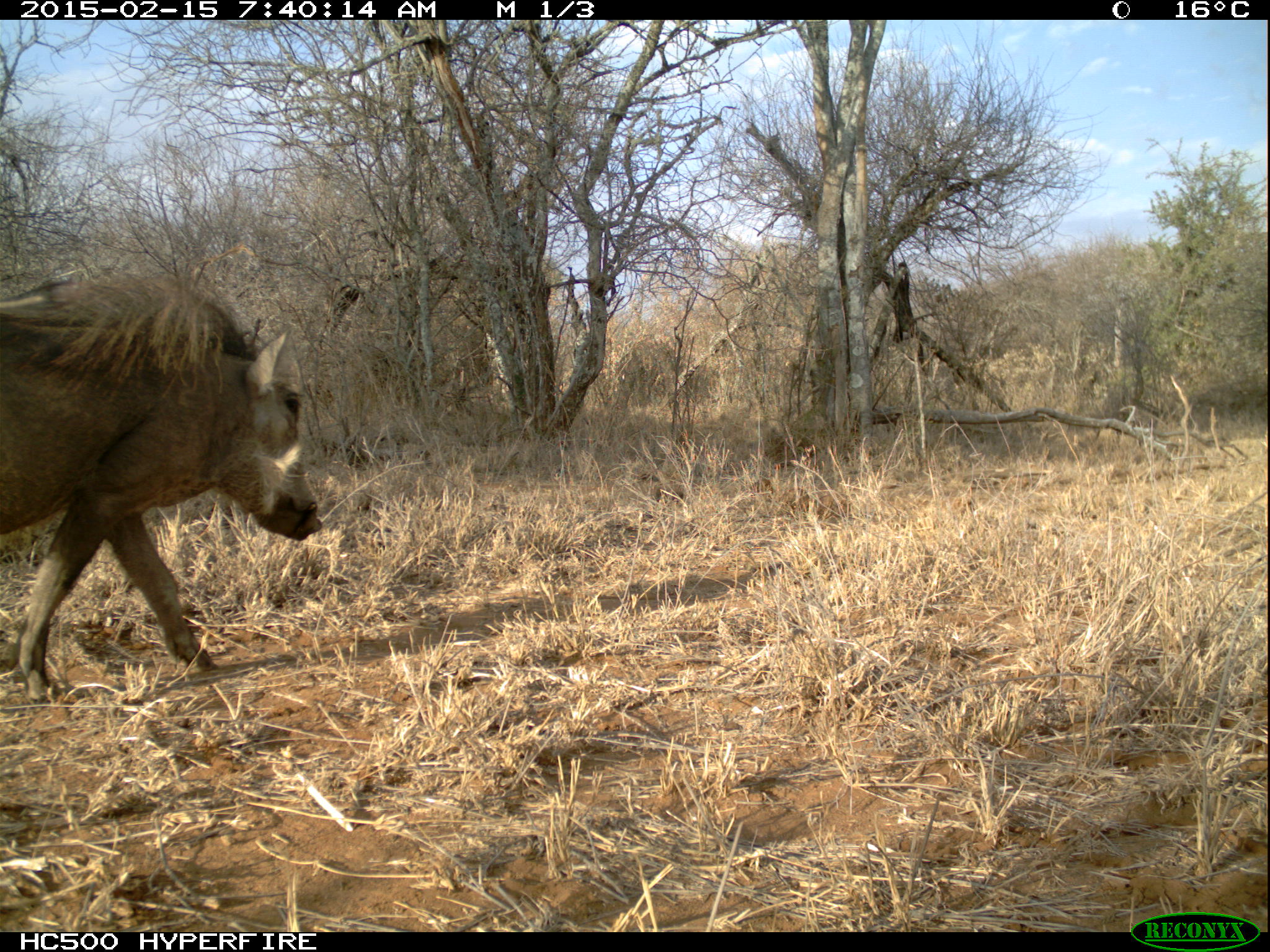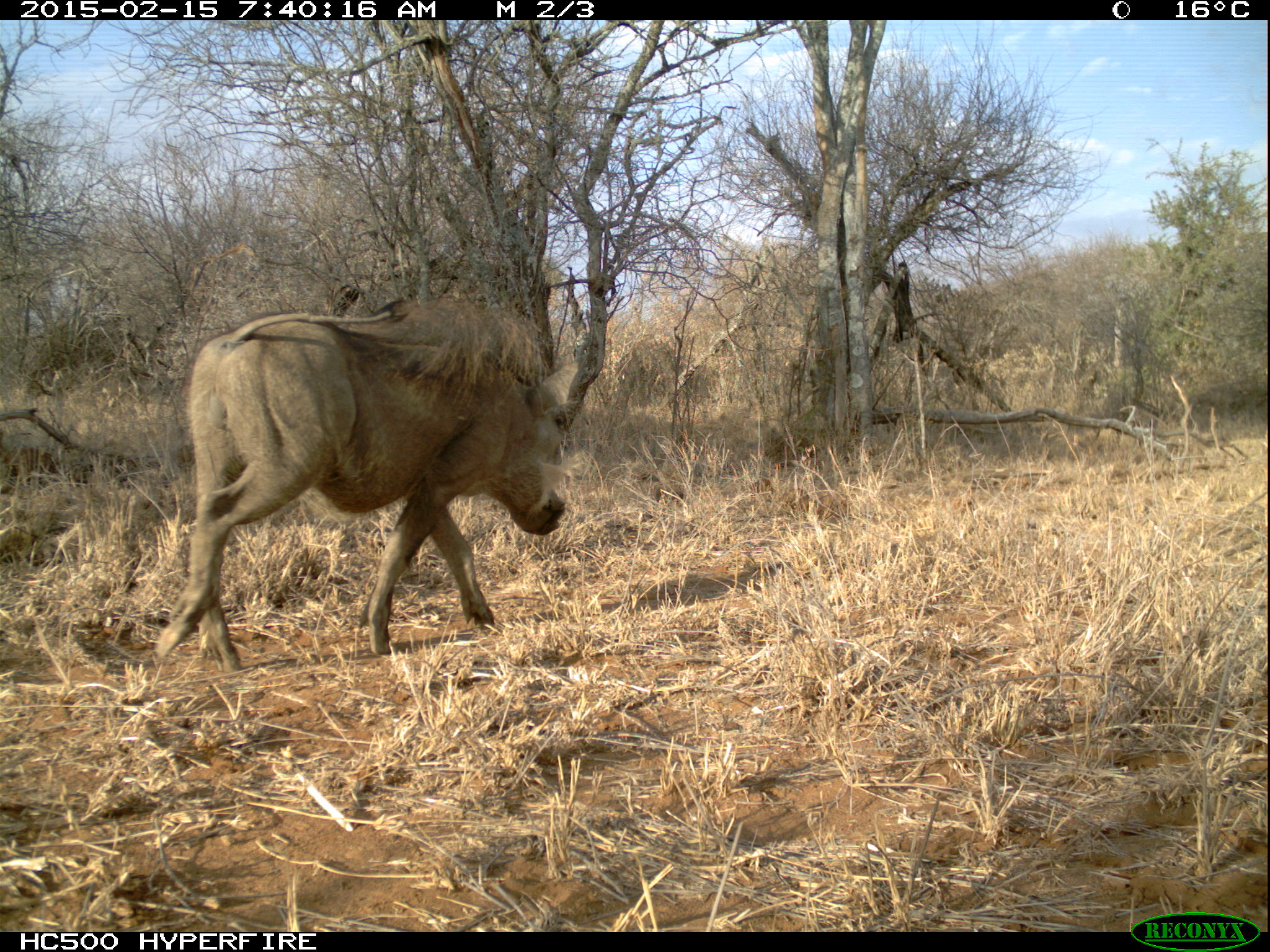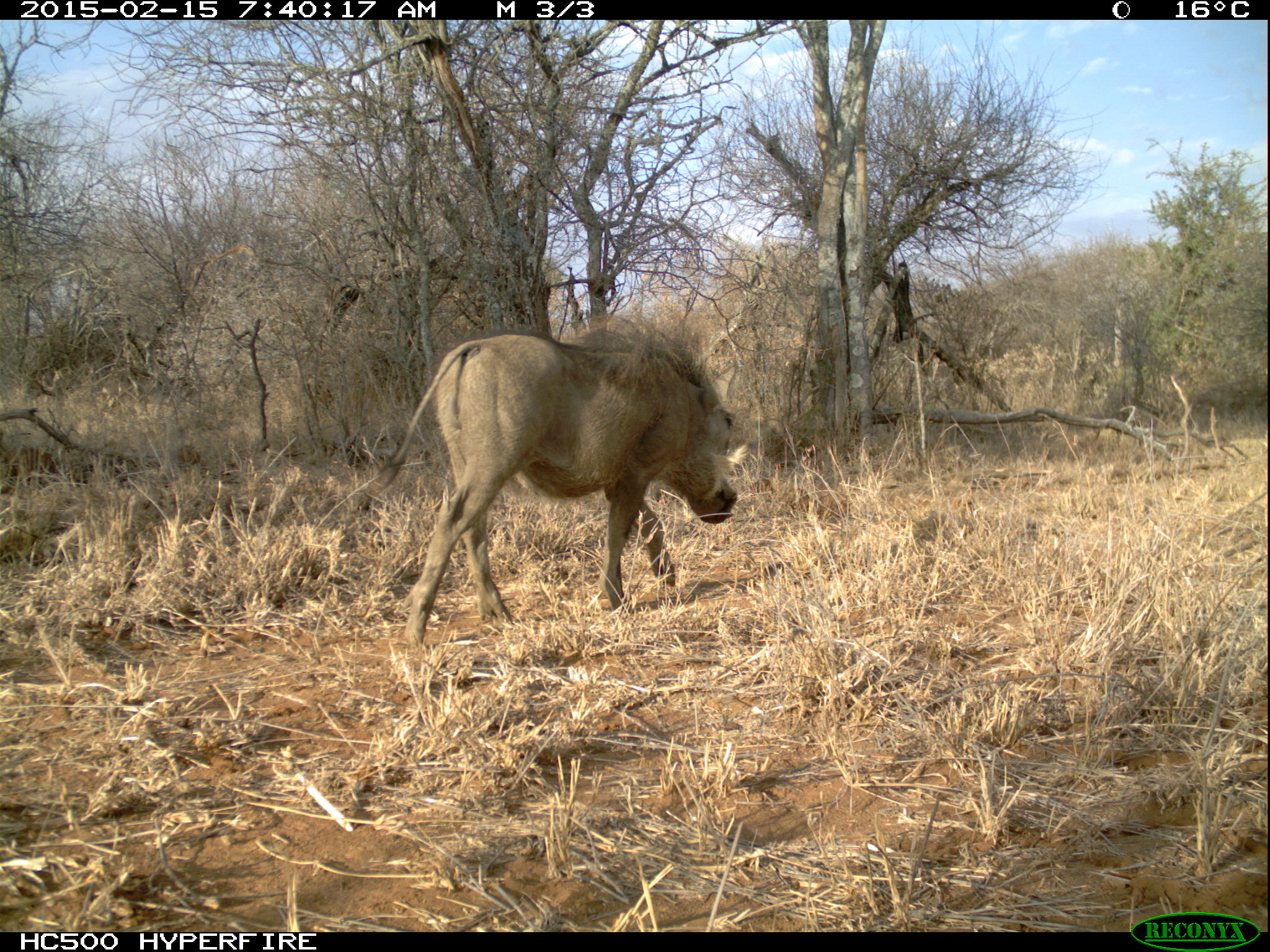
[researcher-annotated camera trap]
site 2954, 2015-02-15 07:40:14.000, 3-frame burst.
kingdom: Animalia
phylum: Chordata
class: Mammalia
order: Artiodactyla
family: Suidae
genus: Phacochoerus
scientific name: Phacochoerus africanus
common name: common warthog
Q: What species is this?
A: Phacochoerus africanus (common warthog).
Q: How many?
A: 1.